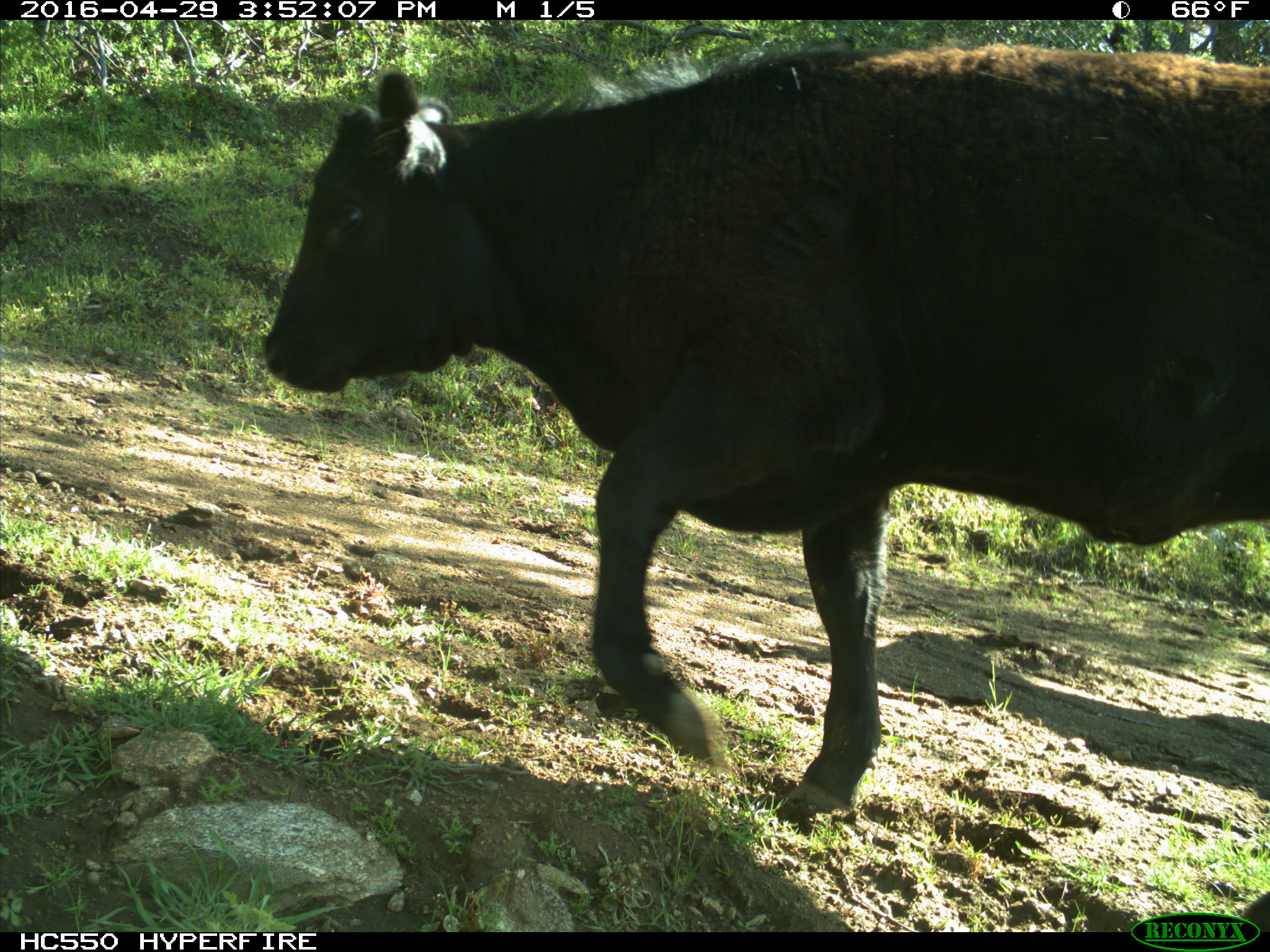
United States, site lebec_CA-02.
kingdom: Animalia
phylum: Chordata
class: Mammalia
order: Artiodactyla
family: Bovidae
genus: Bos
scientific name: Bos taurus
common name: domestic cow